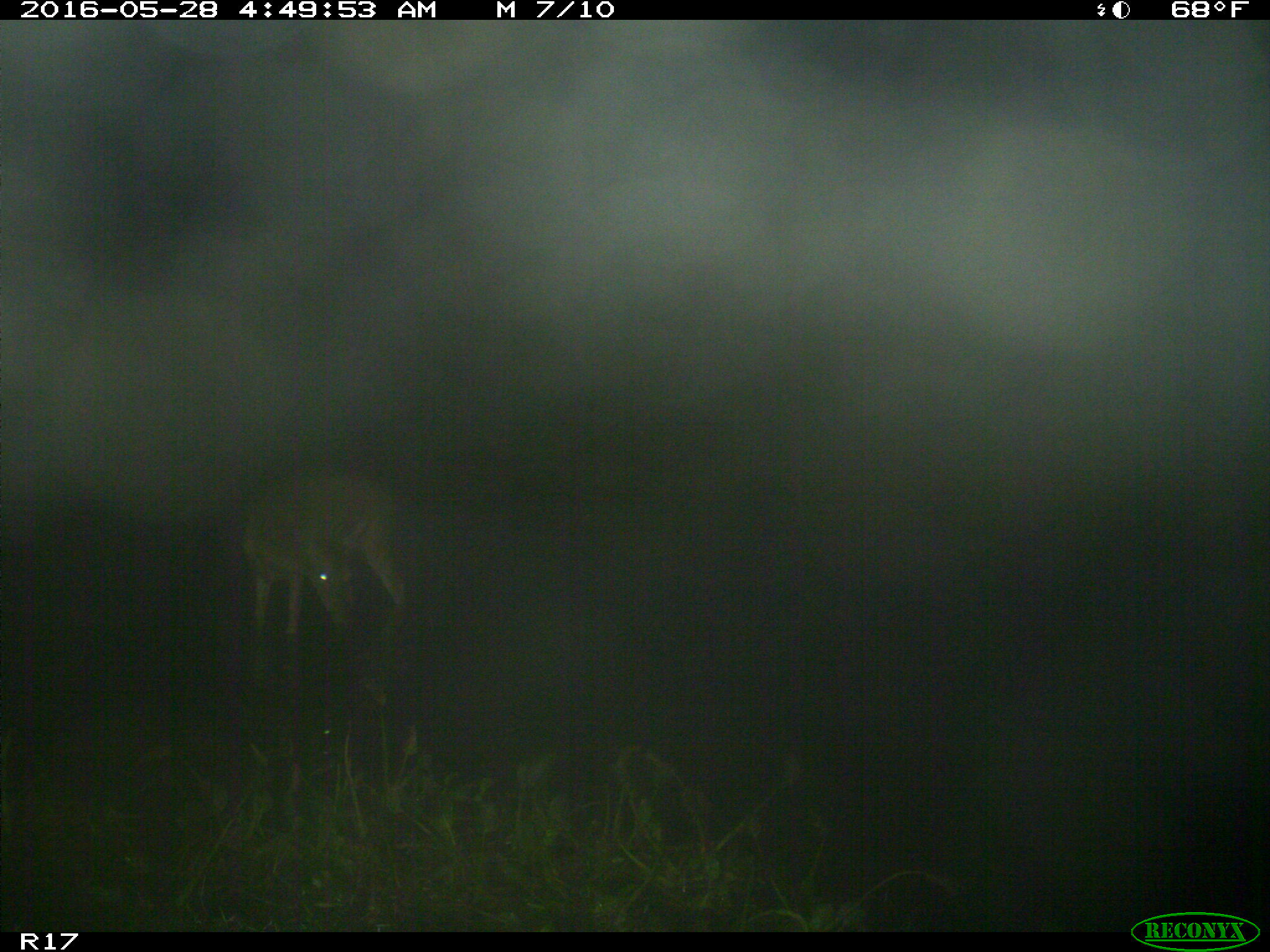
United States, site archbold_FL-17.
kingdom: Animalia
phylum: Chordata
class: Mammalia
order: Artiodactyla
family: Cervidae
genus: Odocoileus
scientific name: Odocoileus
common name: deer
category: unidentified deer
Unidentified deer (deer) (Odocoileus).